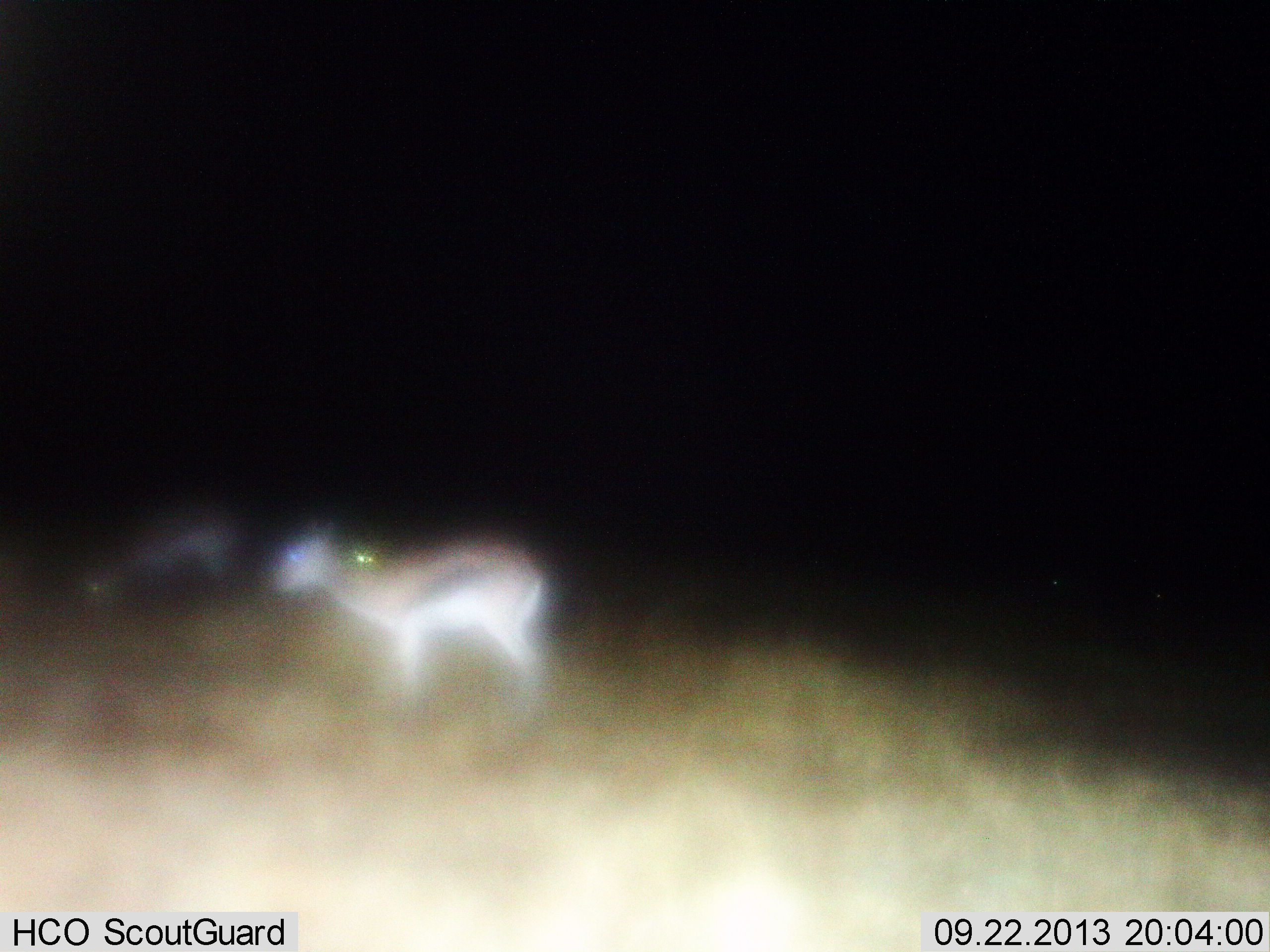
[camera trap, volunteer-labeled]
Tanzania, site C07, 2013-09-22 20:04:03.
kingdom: Animalia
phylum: Chordata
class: Mammalia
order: Artiodactyla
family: Bovidae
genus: Eudorcas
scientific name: Eudorcas thomsonii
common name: thomson's gazelle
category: gazellethomsons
Gazellethomsons (thomson's gazelle) (Eudorcas thomsonii), count 3. Behavior (volunteer vote fractions): standing 100%, resting 0%, moving 0%, interacting 0%. Young present (vote fraction): 0%. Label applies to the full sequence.